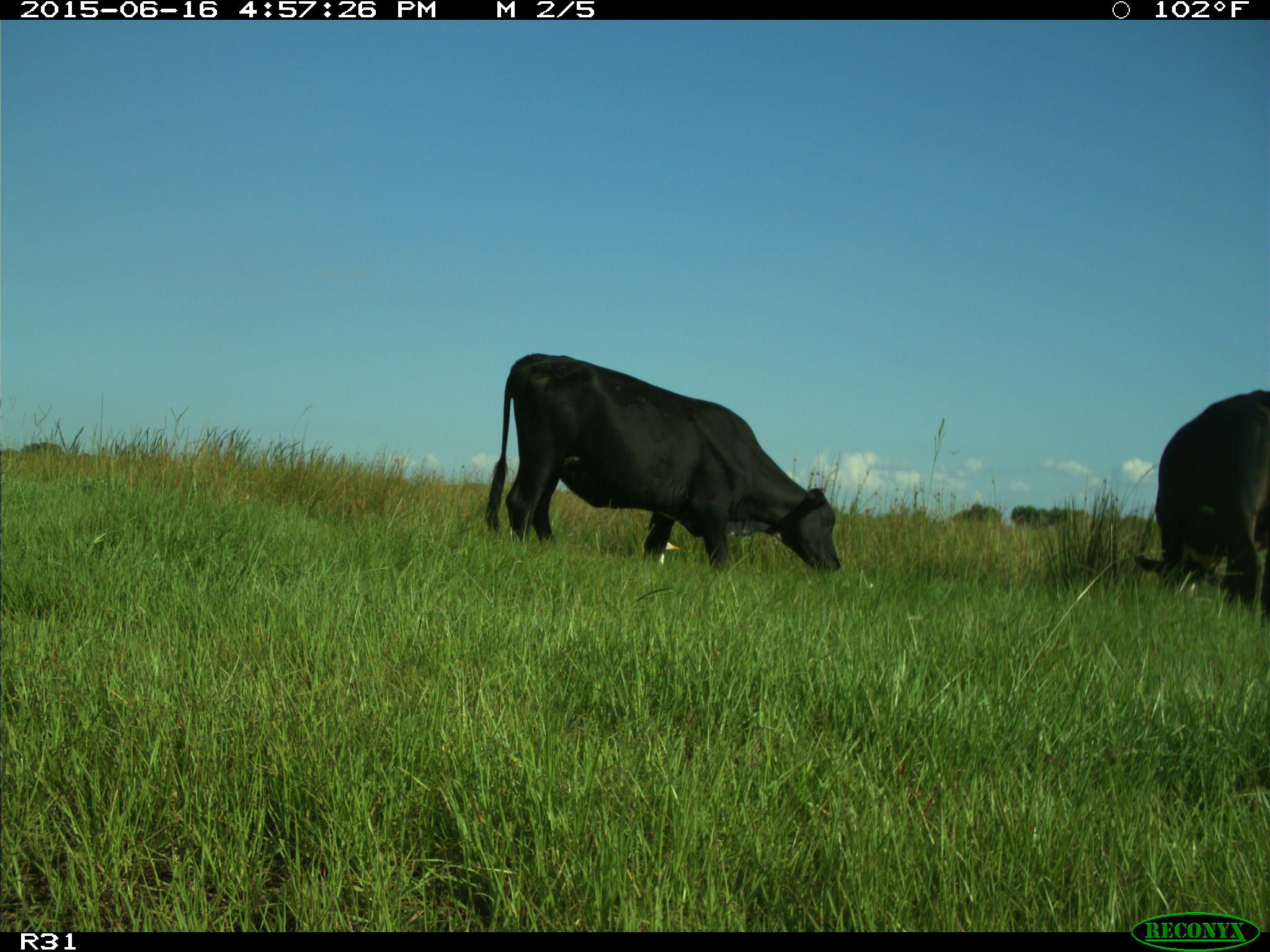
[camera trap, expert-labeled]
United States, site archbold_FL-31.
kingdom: Animalia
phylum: Chordata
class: Mammalia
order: Artiodactyla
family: Bovidae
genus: Bos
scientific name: Bos taurus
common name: domestic cow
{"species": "Bos taurus (domestic cow)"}